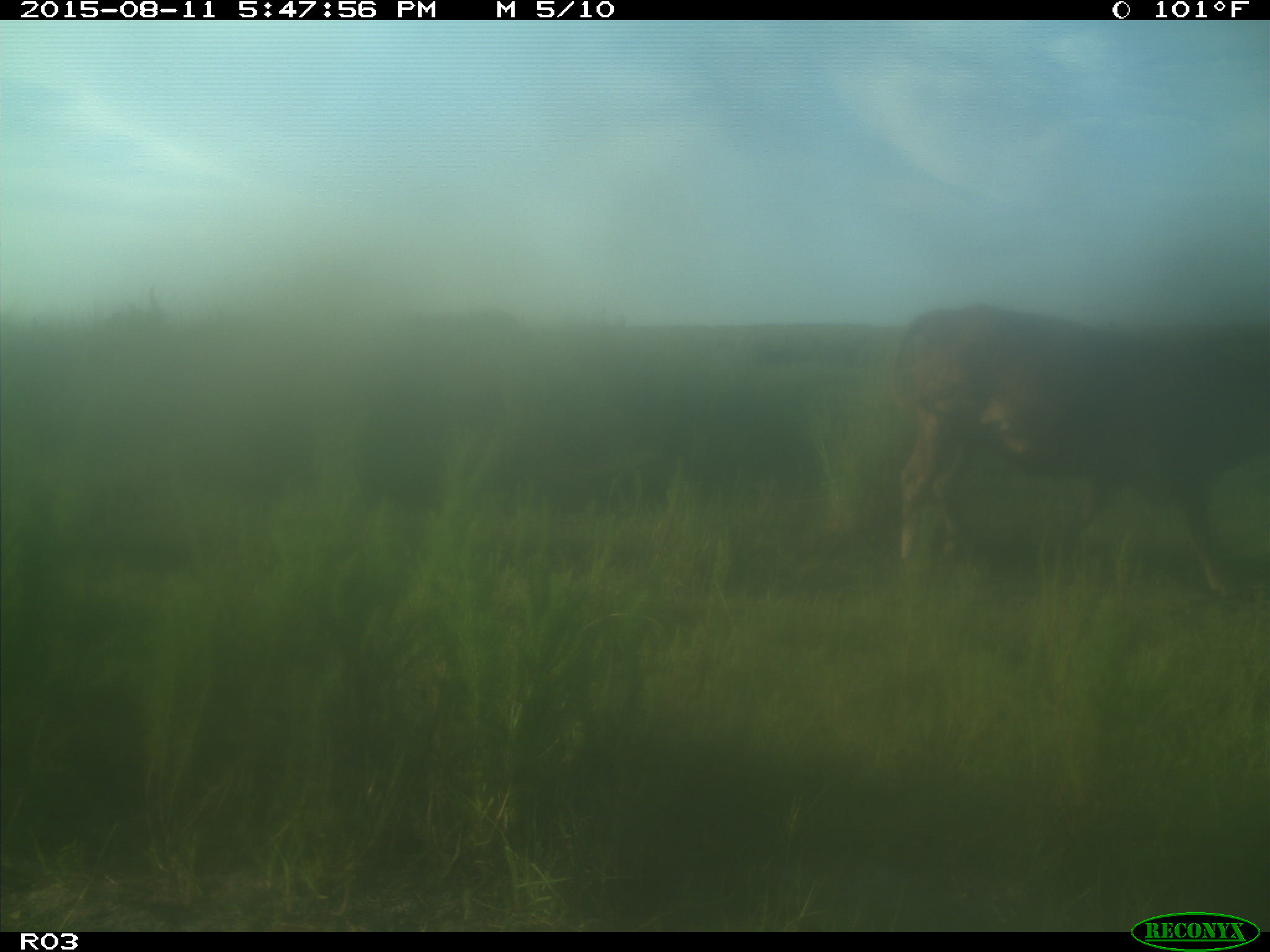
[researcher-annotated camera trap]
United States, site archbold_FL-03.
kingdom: Animalia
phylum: Chordata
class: Mammalia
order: Artiodactyla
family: Bovidae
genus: Bos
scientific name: Bos taurus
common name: domestic cow